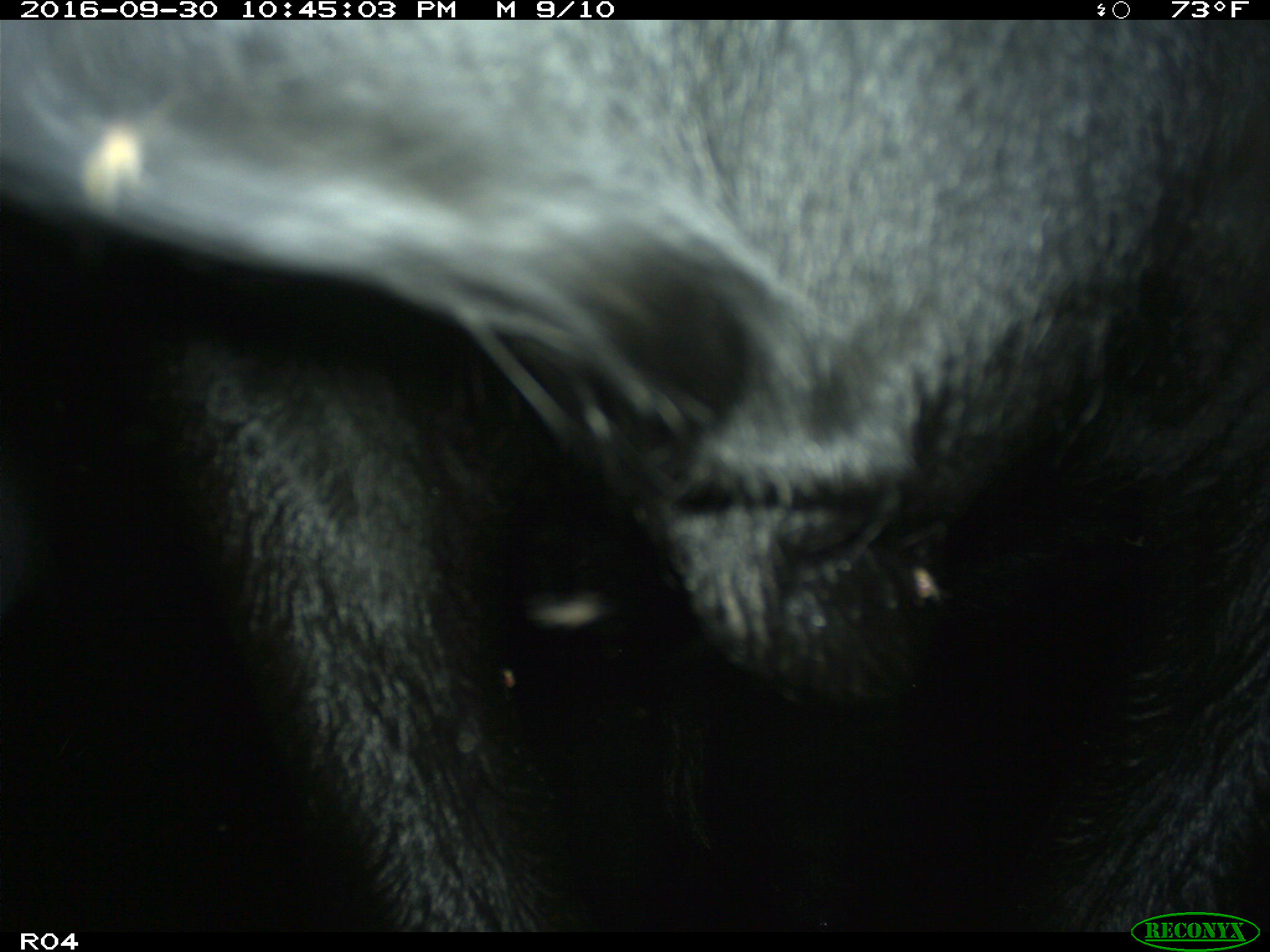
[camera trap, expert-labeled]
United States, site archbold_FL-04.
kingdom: Animalia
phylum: Chordata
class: Mammalia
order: Artiodactyla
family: Bovidae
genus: Bos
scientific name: Bos taurus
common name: domestic cow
Bos taurus (domestic cow).